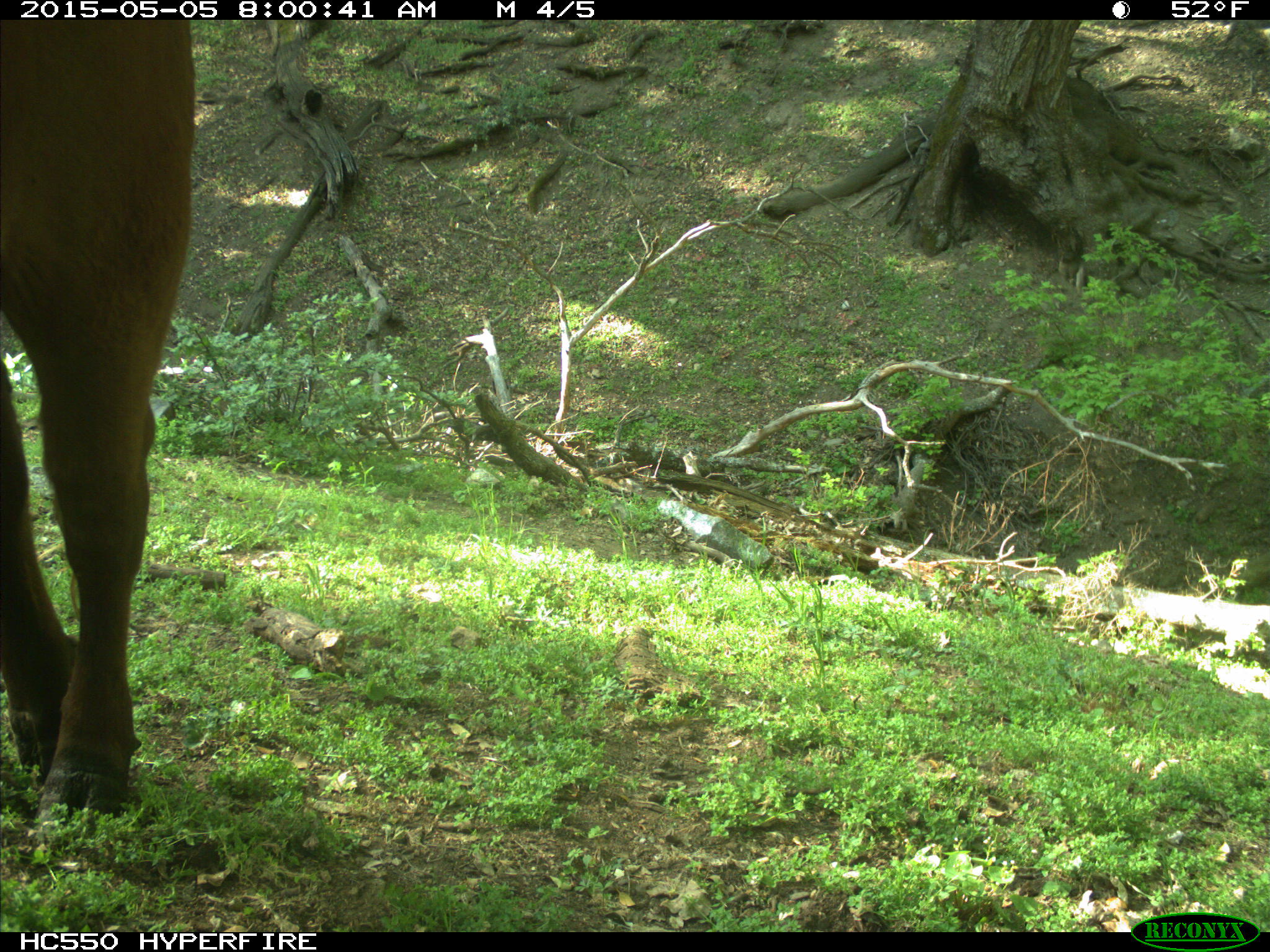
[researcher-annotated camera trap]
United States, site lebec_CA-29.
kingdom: Animalia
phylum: Chordata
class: Mammalia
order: Artiodactyla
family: Bovidae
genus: Bos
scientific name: Bos taurus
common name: domestic cow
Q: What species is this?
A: Bos taurus (domestic cow).